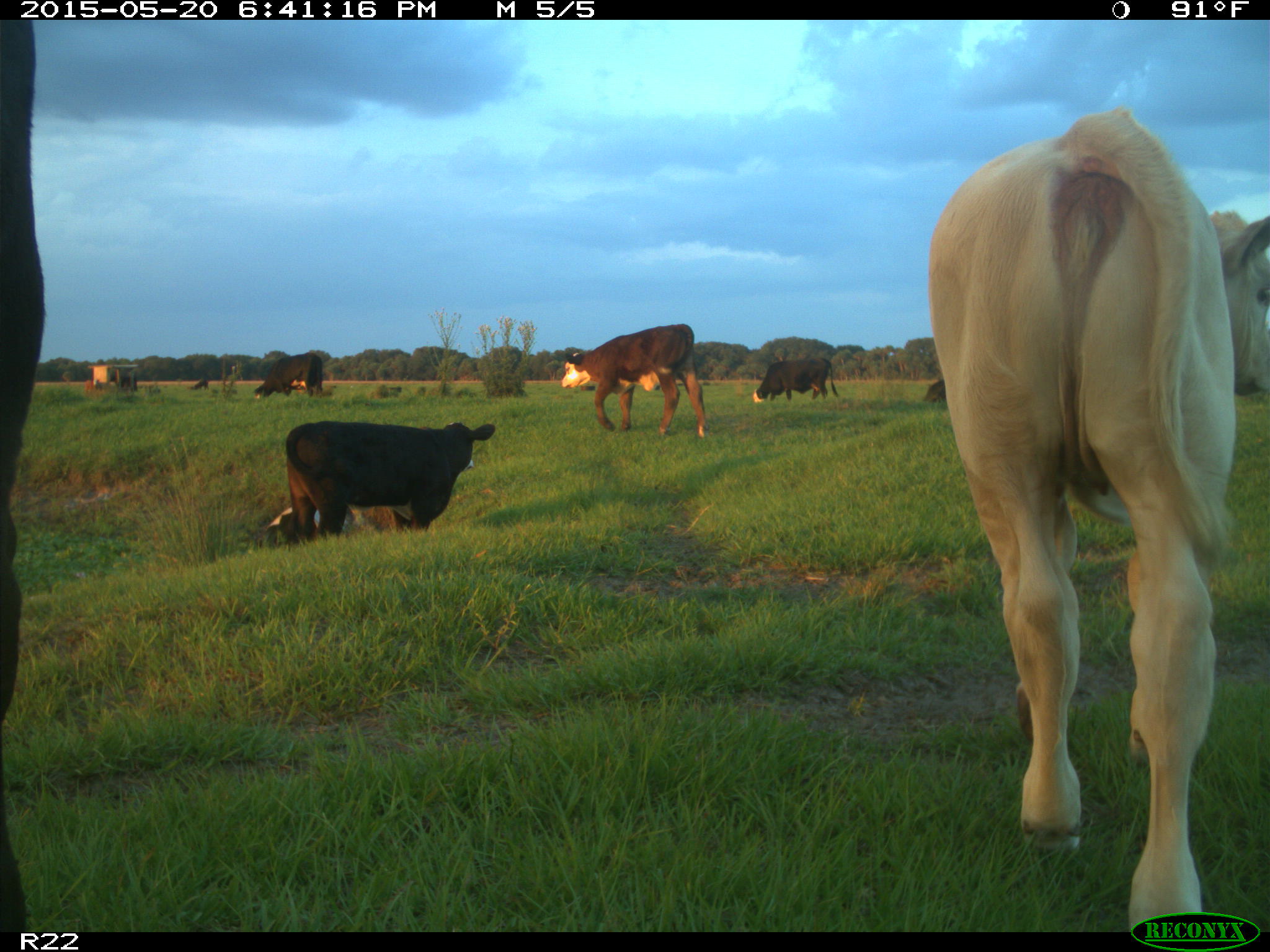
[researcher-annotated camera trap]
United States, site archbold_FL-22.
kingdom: Animalia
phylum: Chordata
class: Mammalia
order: Artiodactyla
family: Bovidae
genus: Bos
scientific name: Bos taurus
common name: domestic cow